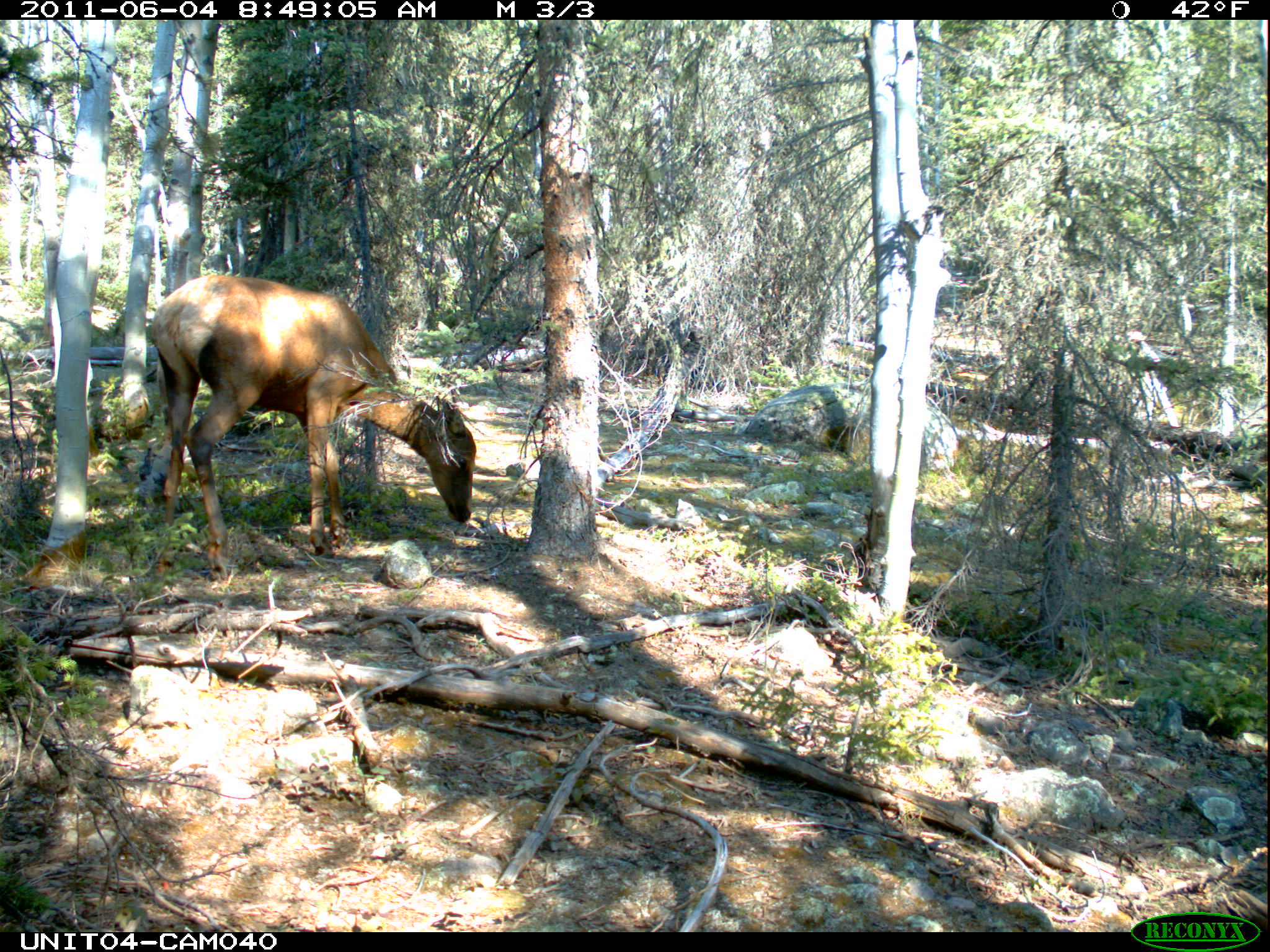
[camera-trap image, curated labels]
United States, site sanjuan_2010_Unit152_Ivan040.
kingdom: Animalia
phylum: Chordata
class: Mammalia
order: Artiodactyla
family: Cervidae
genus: Cervus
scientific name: Cervus elaphus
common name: red deer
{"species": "Cervus elaphus (red deer)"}